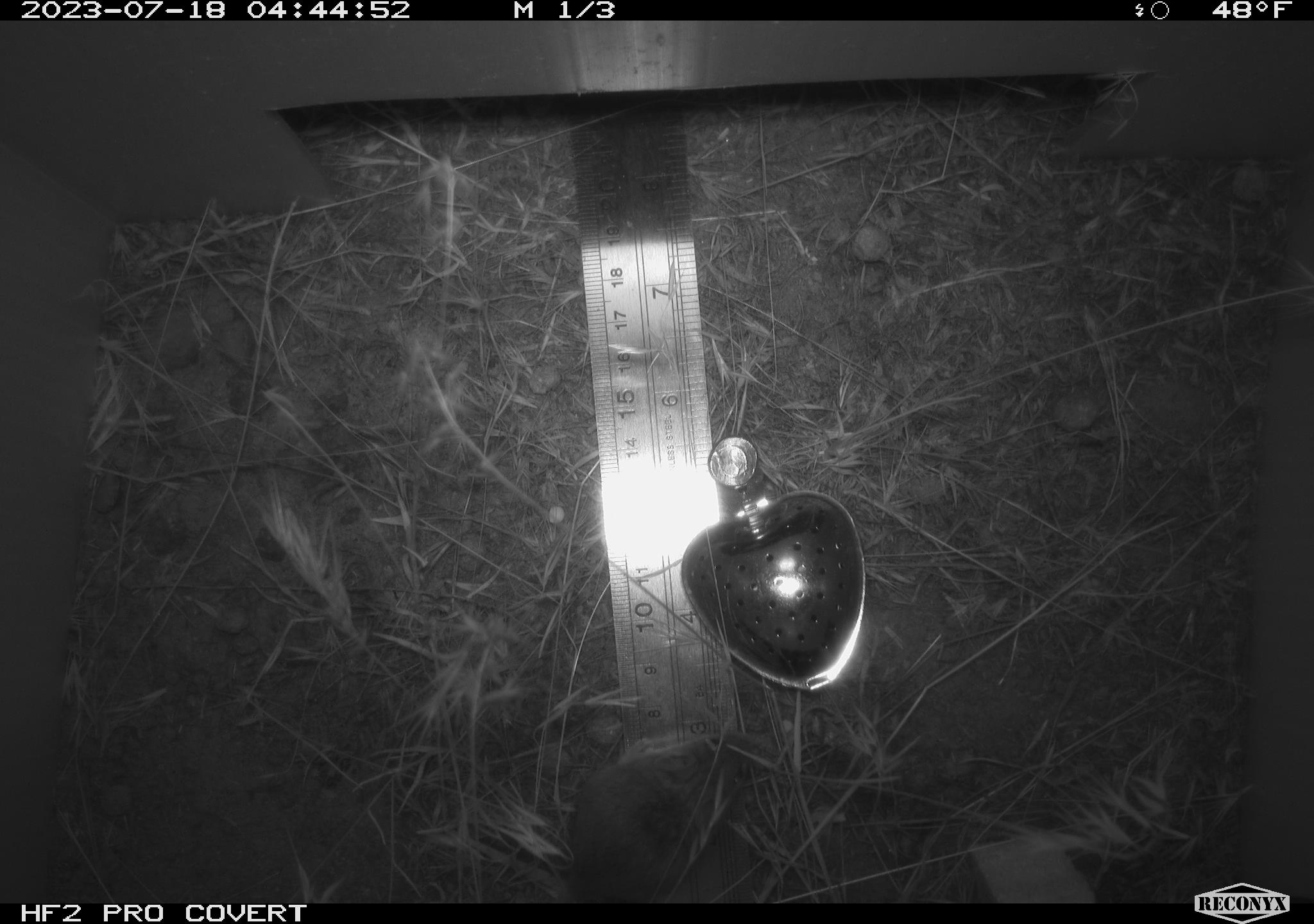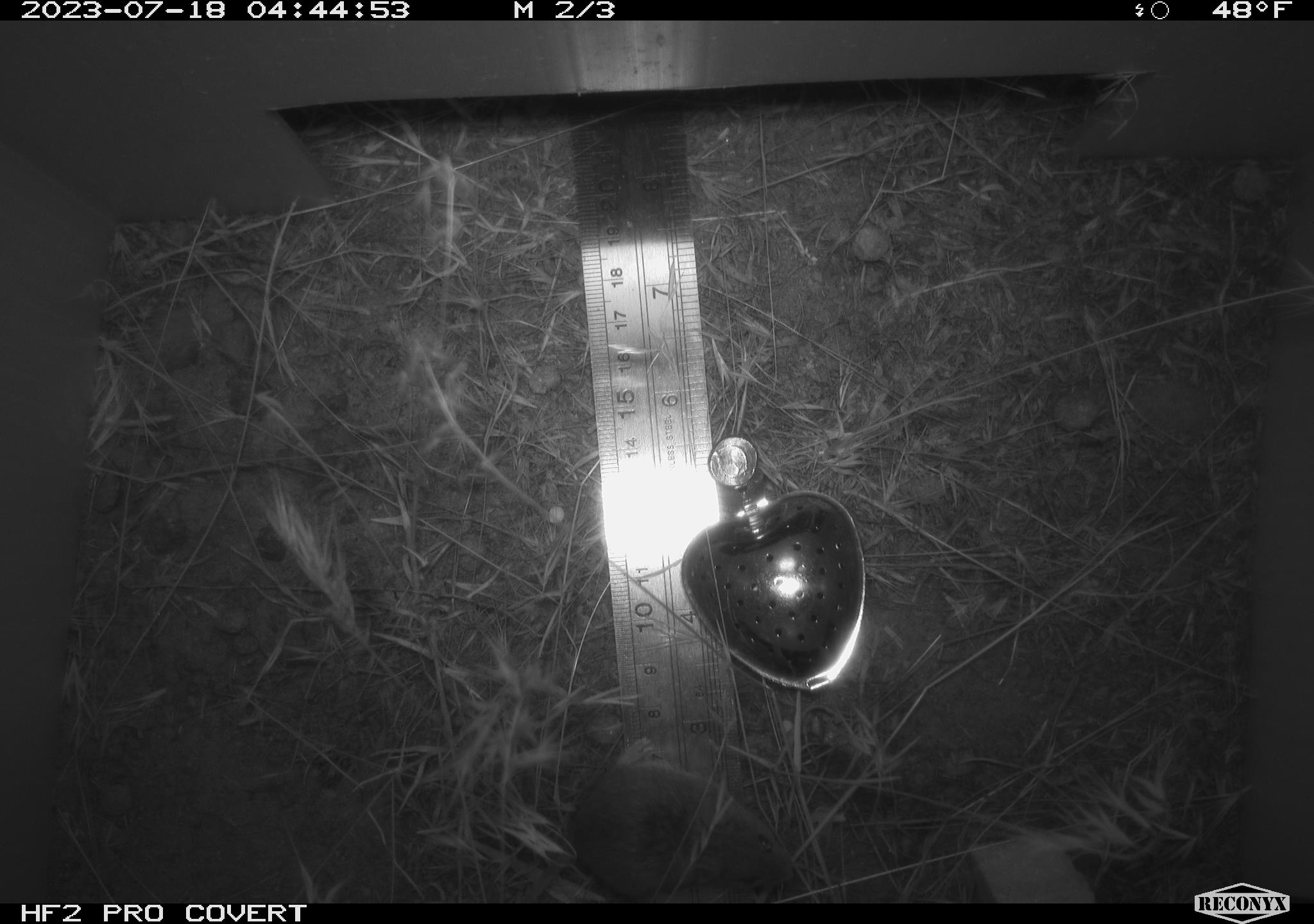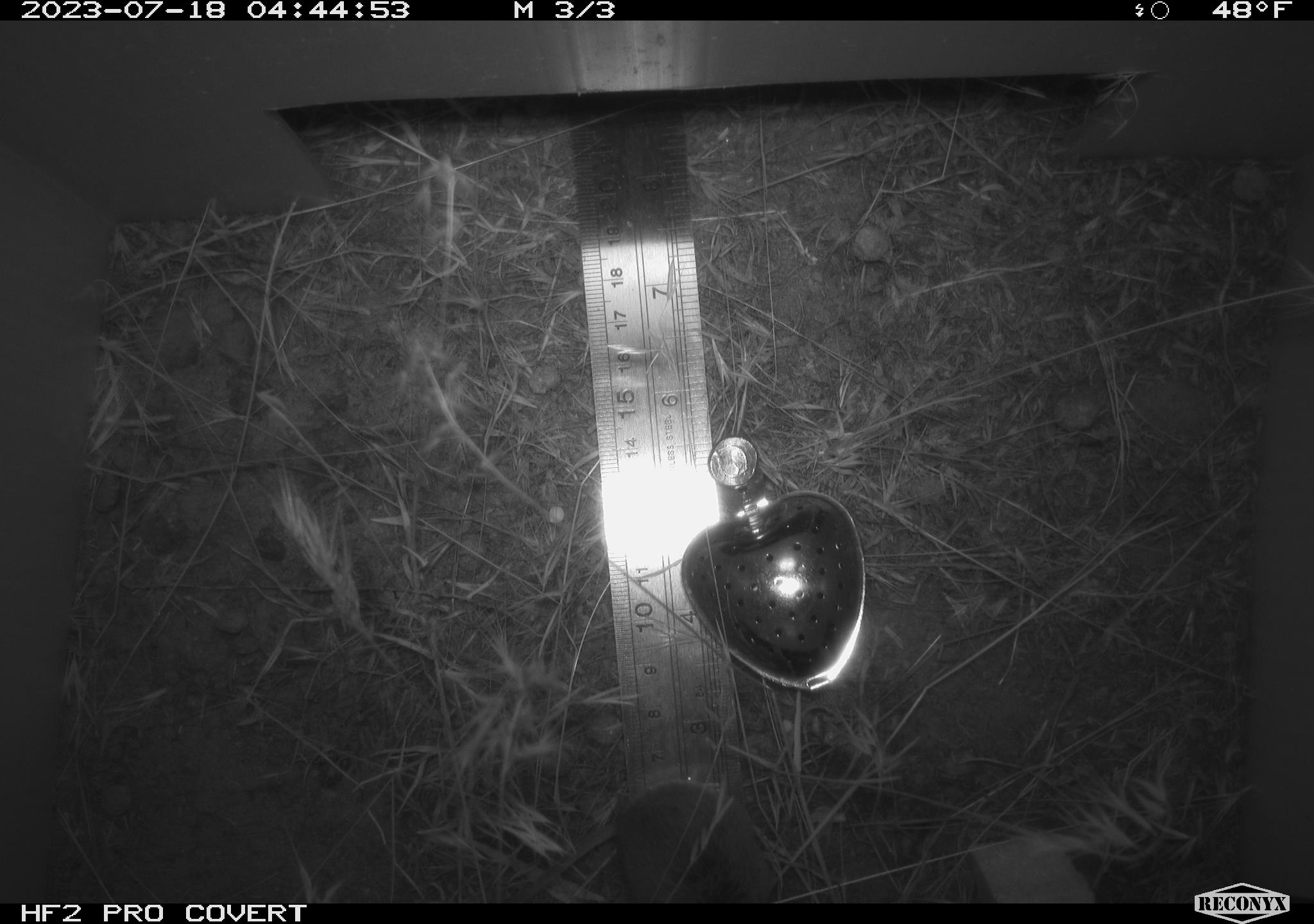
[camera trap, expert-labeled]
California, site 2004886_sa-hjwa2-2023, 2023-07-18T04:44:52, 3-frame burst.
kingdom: Animalia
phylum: Chordata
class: Mammalia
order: Rodentia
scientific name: Rodentia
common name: mouse species